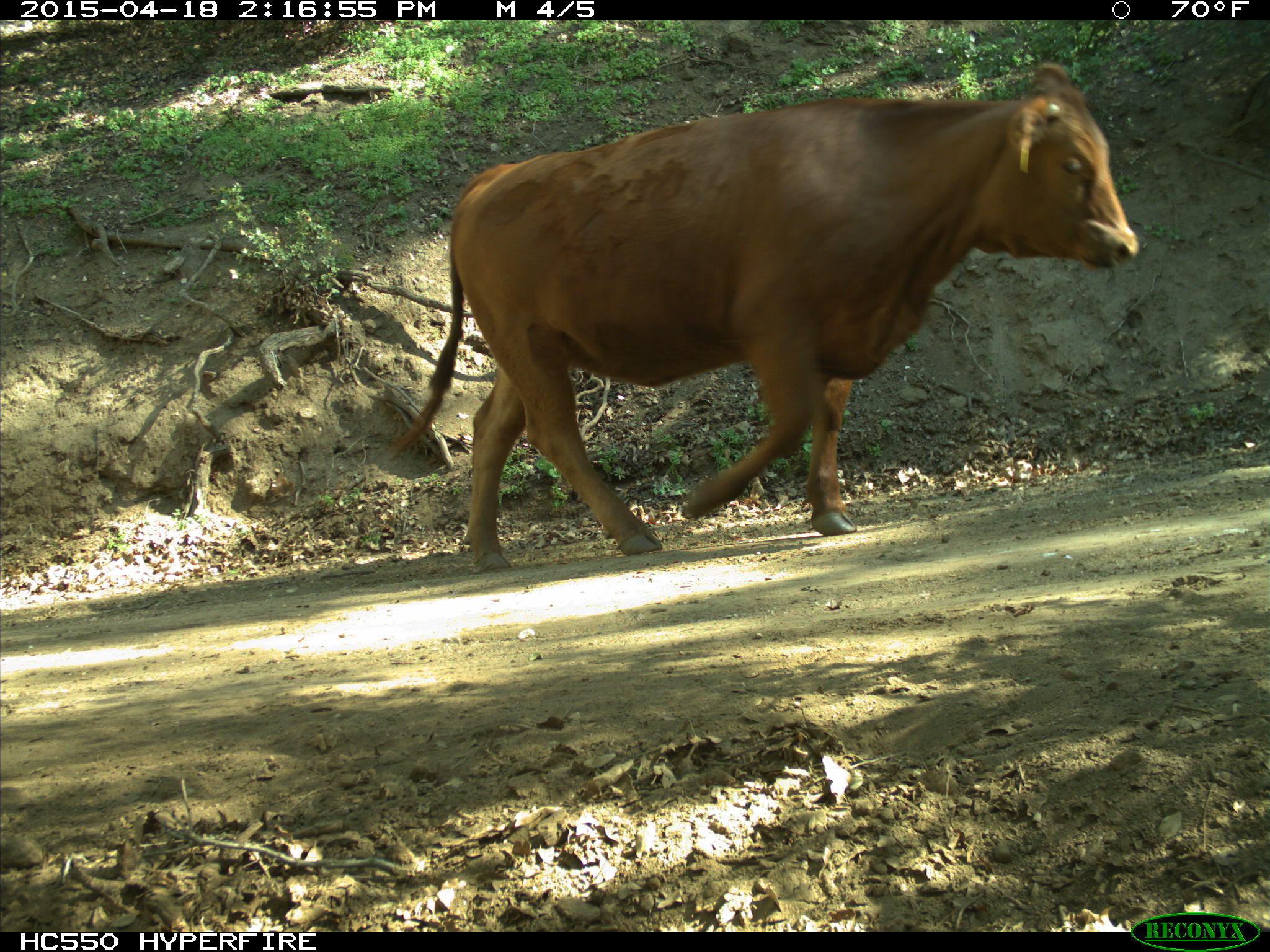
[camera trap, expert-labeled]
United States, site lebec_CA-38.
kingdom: Animalia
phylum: Chordata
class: Mammalia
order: Artiodactyla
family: Bovidae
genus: Bos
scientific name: Bos taurus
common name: domestic cow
Bos taurus (domestic cow).